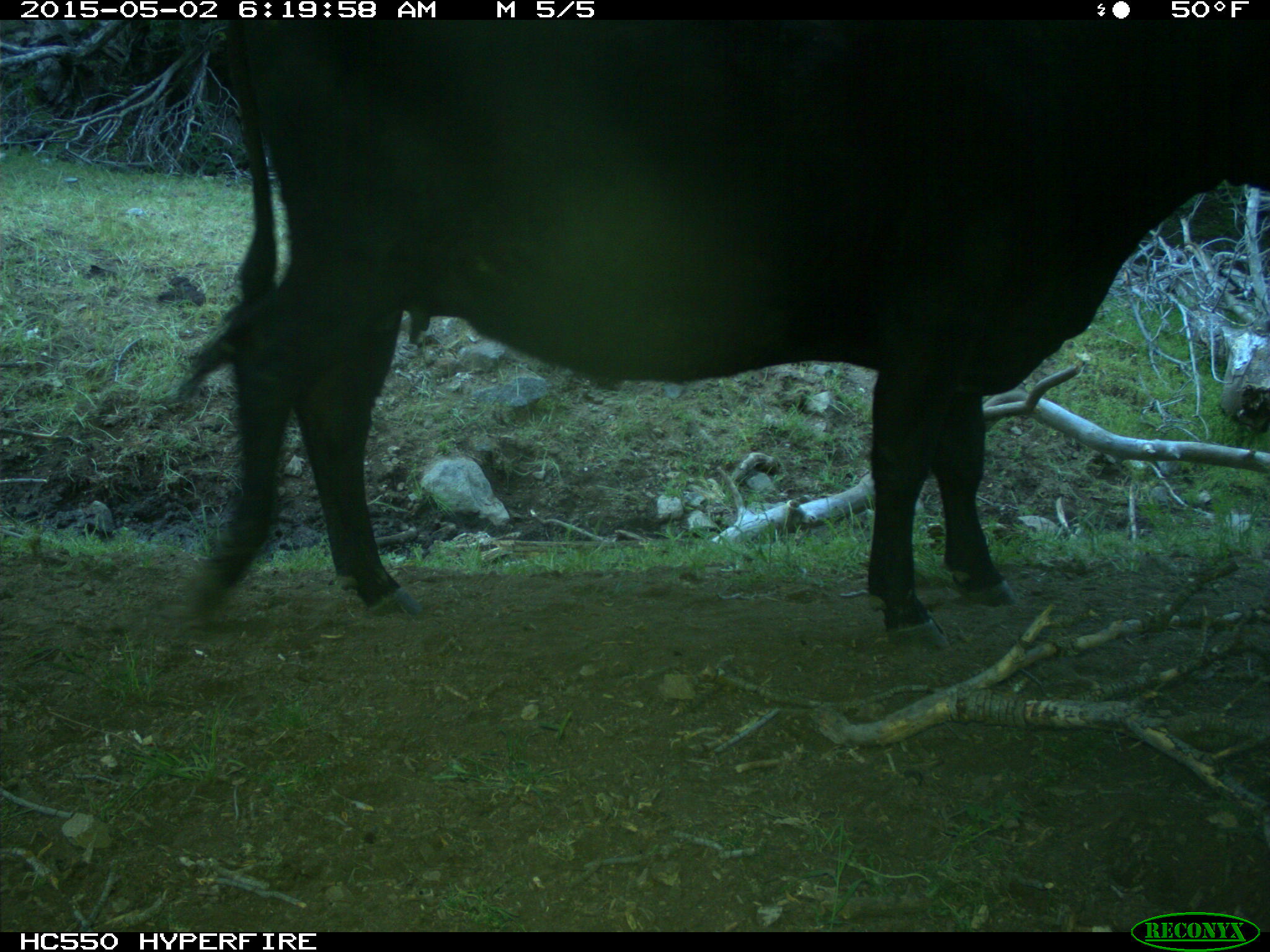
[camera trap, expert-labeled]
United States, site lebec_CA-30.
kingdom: Animalia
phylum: Chordata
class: Mammalia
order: Artiodactyla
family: Bovidae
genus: Bos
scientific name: Bos taurus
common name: domestic cow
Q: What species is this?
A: Bos taurus (domestic cow).